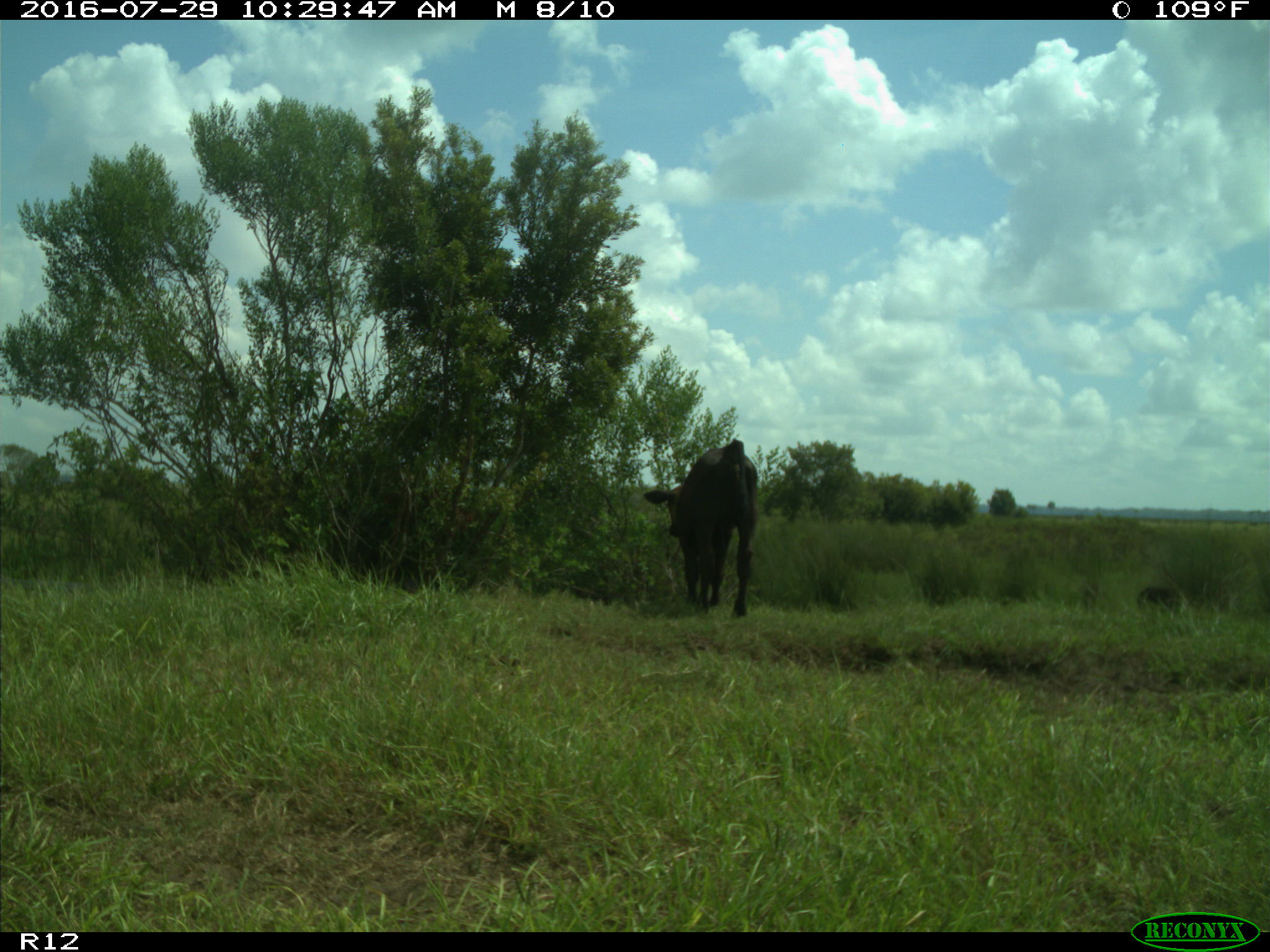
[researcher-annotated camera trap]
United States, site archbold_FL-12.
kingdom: Animalia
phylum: Chordata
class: Mammalia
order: Artiodactyla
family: Bovidae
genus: Bos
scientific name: Bos taurus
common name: domestic cow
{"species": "Bos taurus (domestic cow)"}